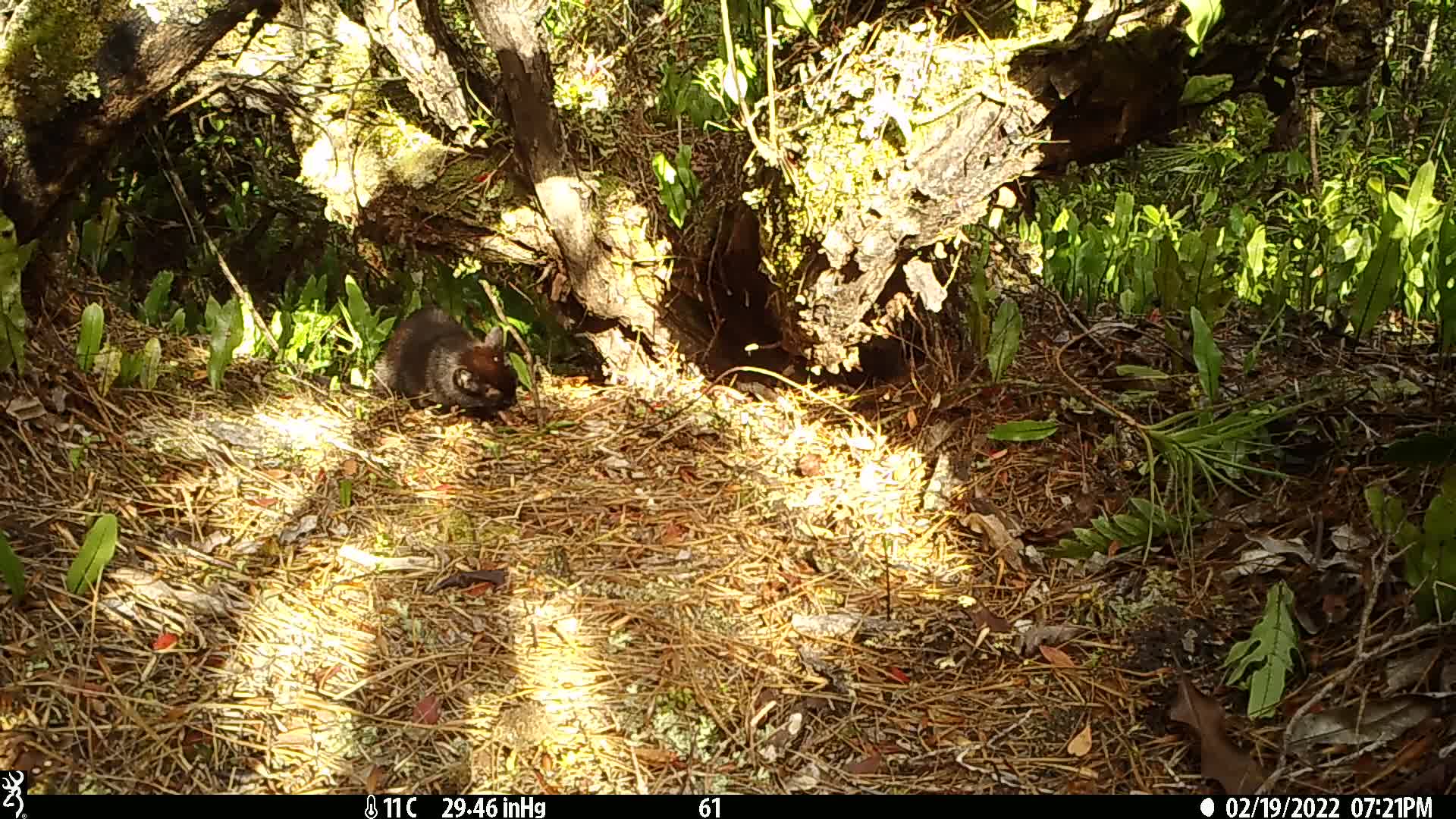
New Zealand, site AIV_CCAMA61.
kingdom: Animalia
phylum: Chordata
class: Mammalia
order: Carnivora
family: Felidae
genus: Felis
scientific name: Felis catus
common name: domestic cat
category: cat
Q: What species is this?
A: Cat (domestic cat) (Felis catus).